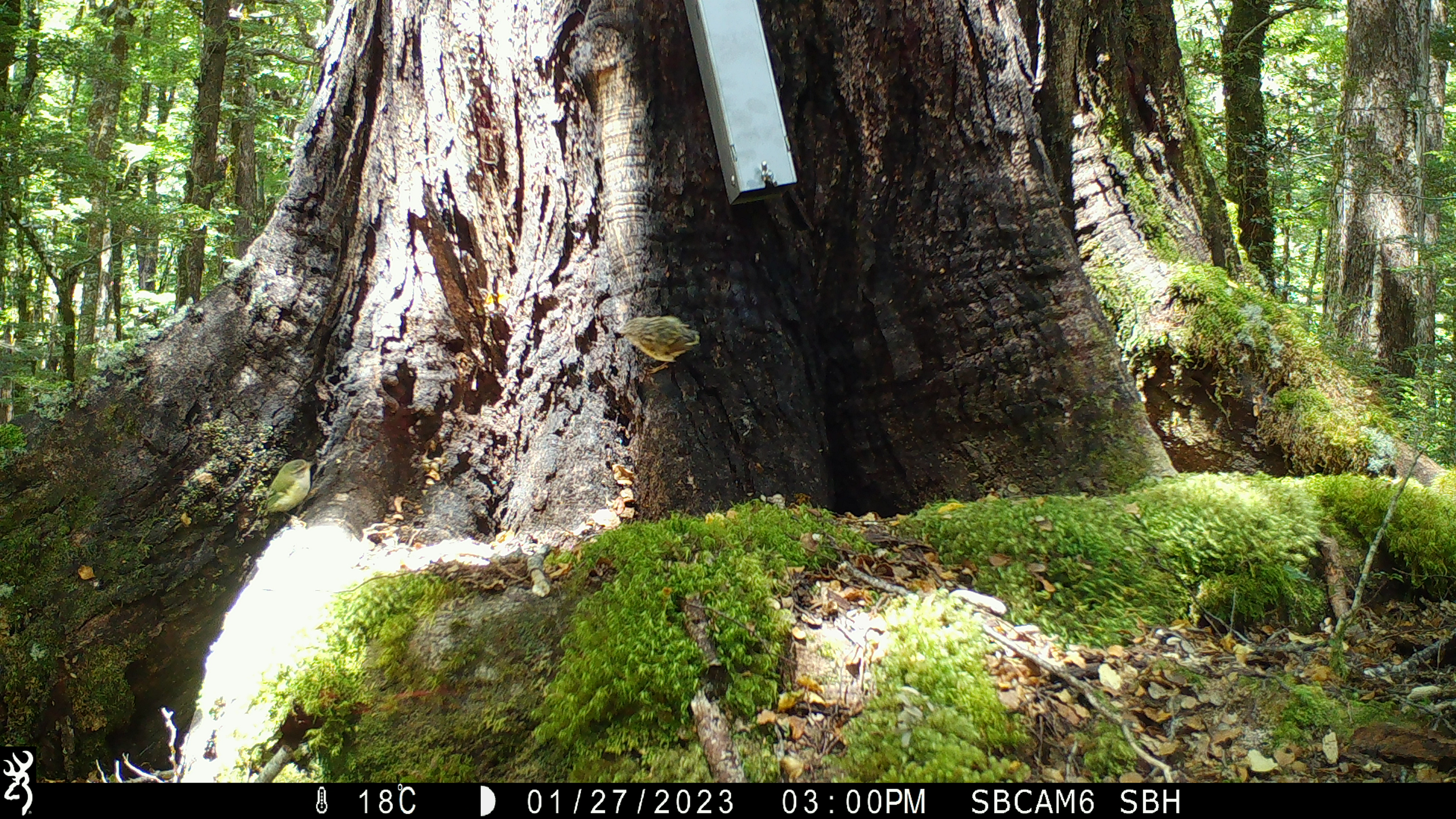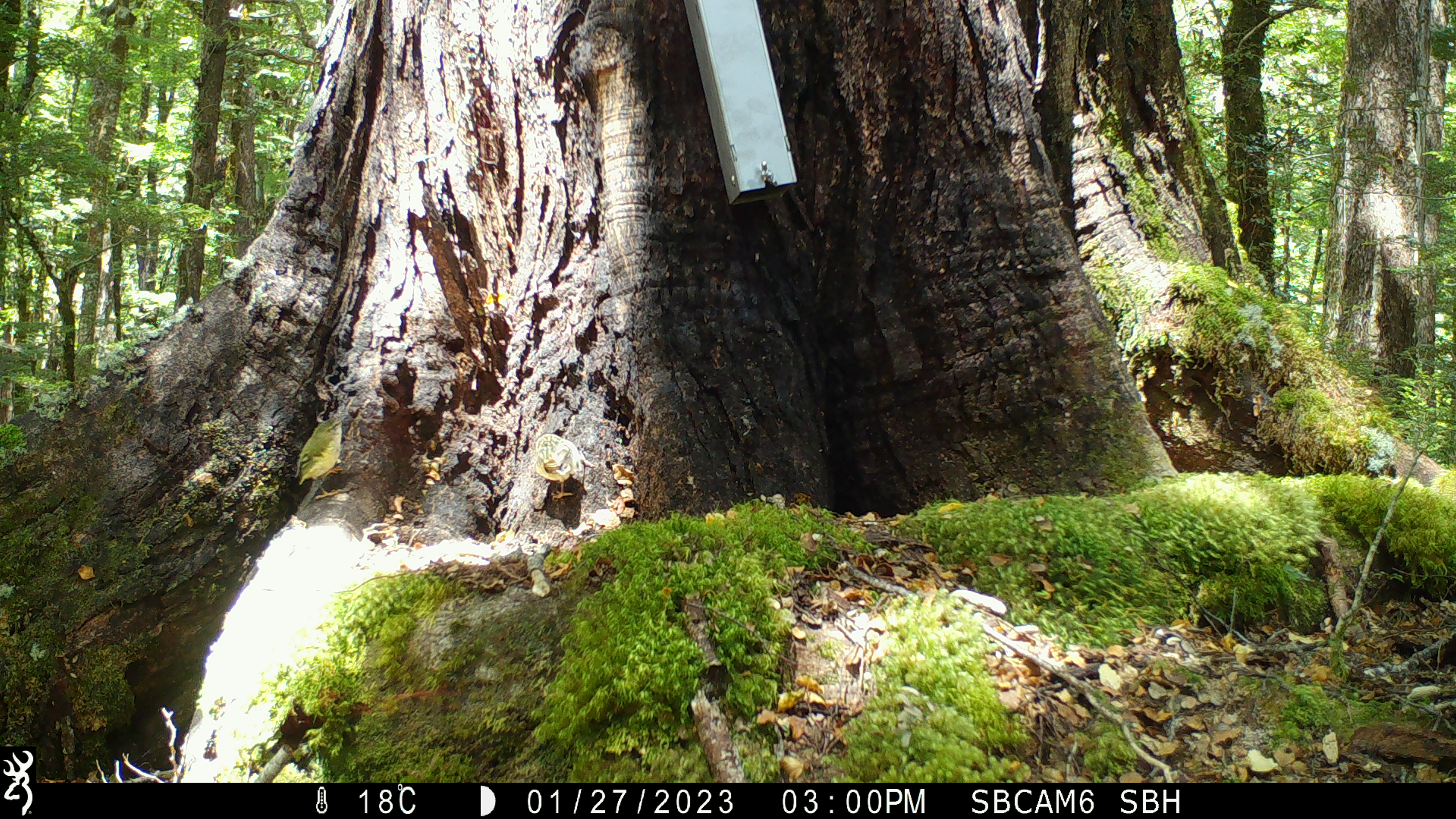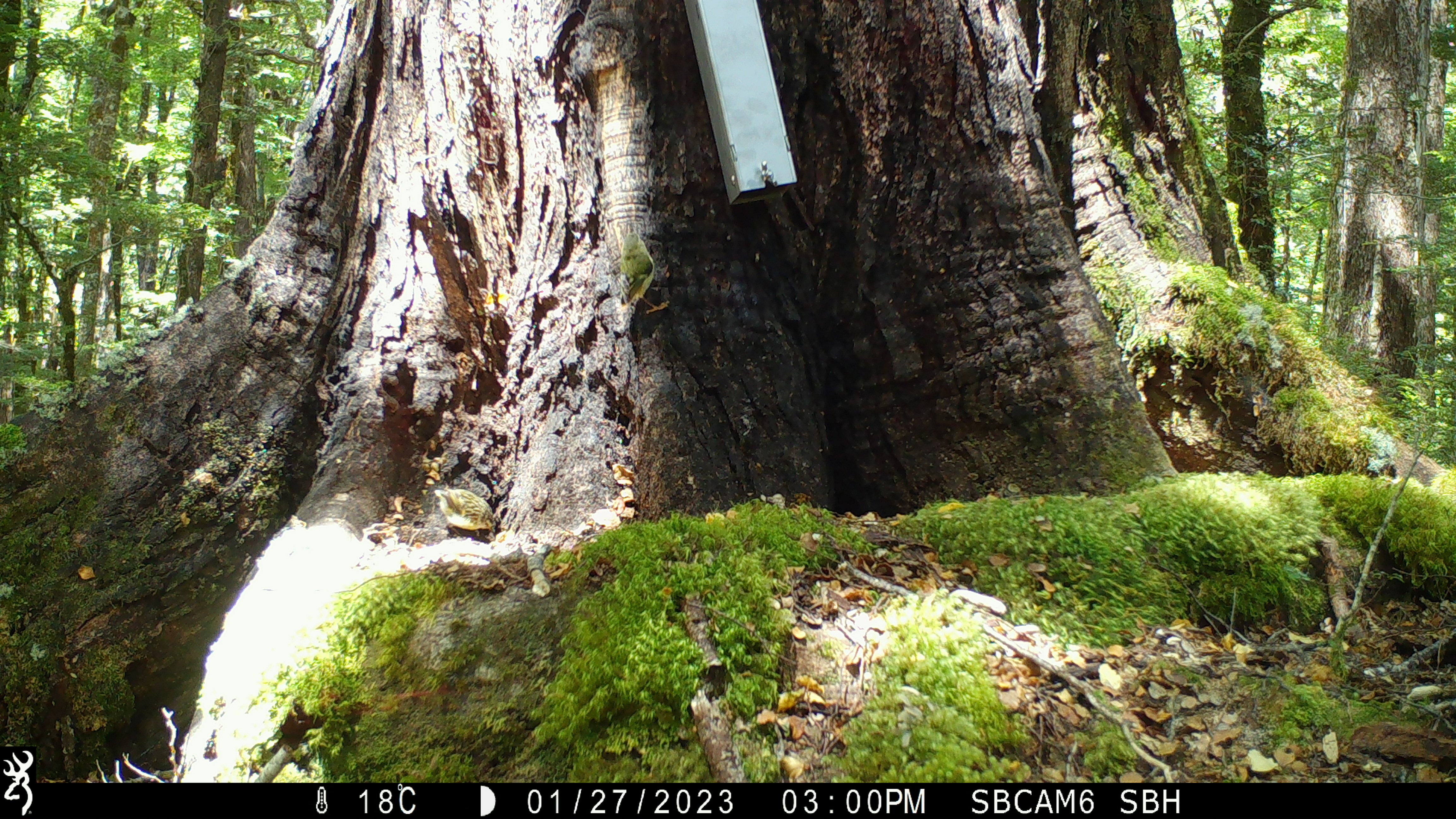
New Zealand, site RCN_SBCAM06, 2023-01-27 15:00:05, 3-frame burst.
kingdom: Animalia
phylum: Chordata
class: Aves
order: Passeriformes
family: Acanthisittidae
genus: Acanthisitta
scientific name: Acanthisitta chloris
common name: rifleman